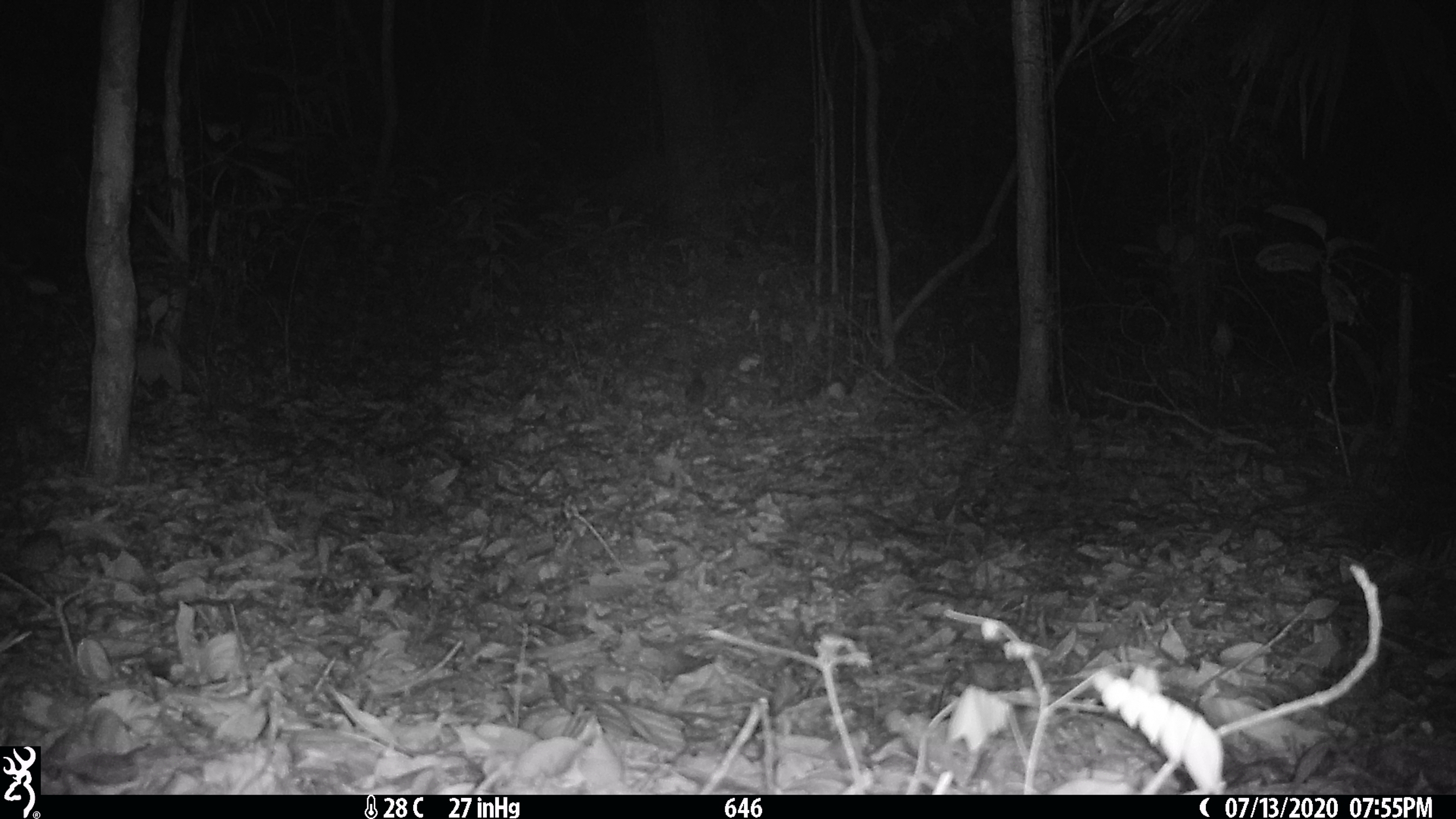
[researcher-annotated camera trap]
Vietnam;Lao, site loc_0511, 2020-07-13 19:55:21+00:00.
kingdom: Animalia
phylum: Chordata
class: Mammalia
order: Rodentia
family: Muridae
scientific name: Muridae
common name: old-world mice and rats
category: unidentified murid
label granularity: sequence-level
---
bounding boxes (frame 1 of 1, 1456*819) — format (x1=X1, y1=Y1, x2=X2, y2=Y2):
unidentified murid: (x1=684, y1=376, x2=705, y2=406)